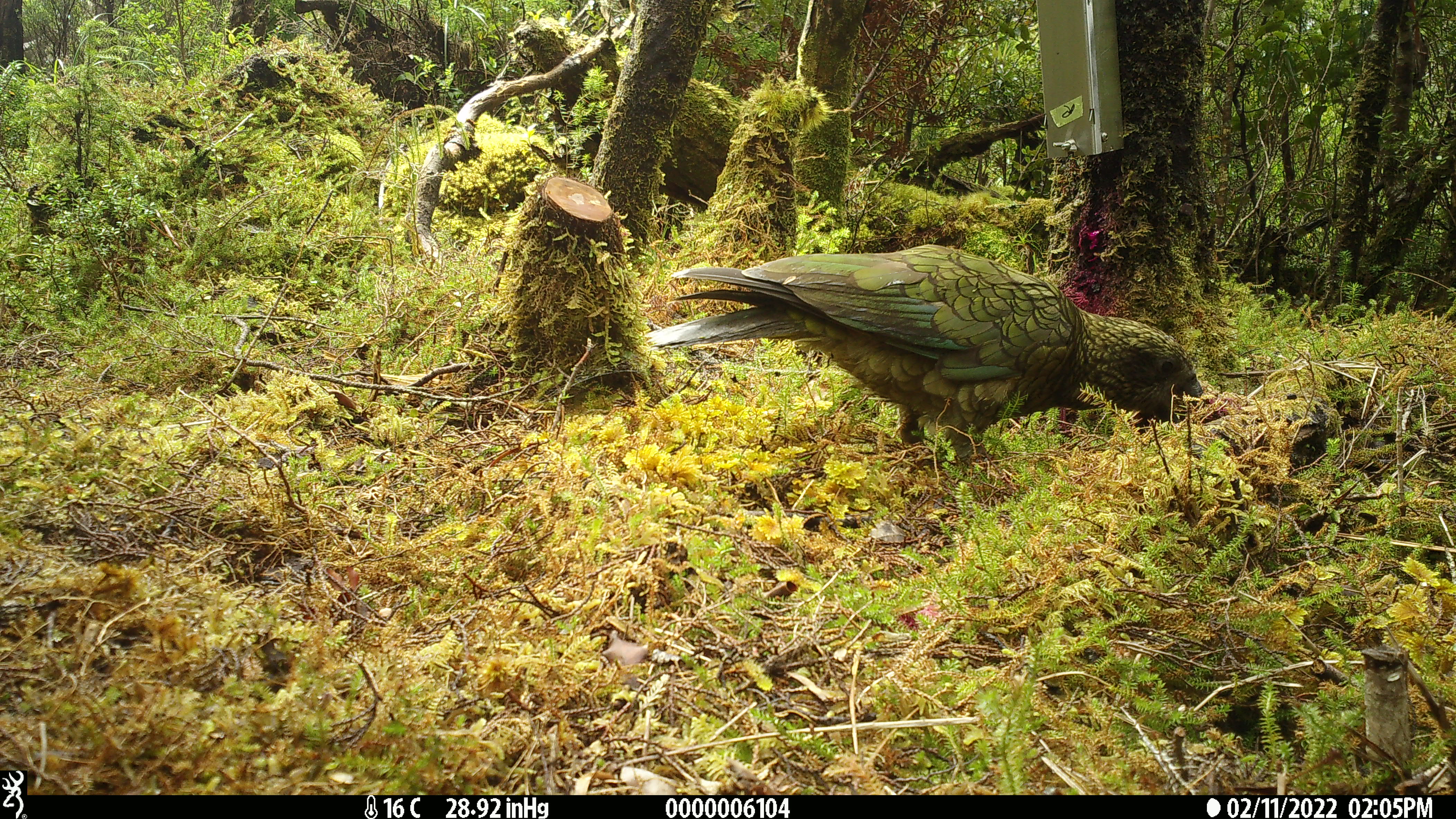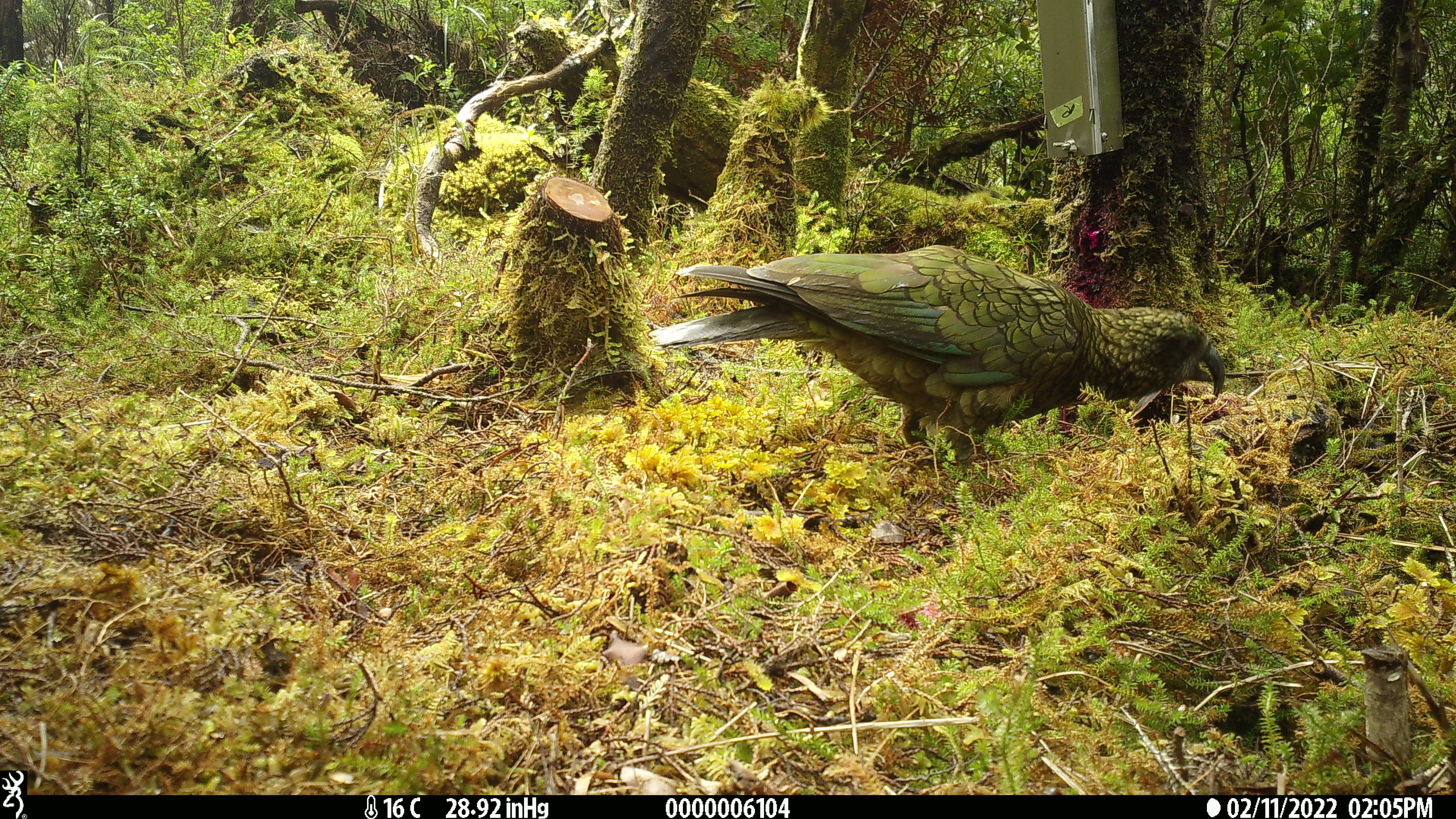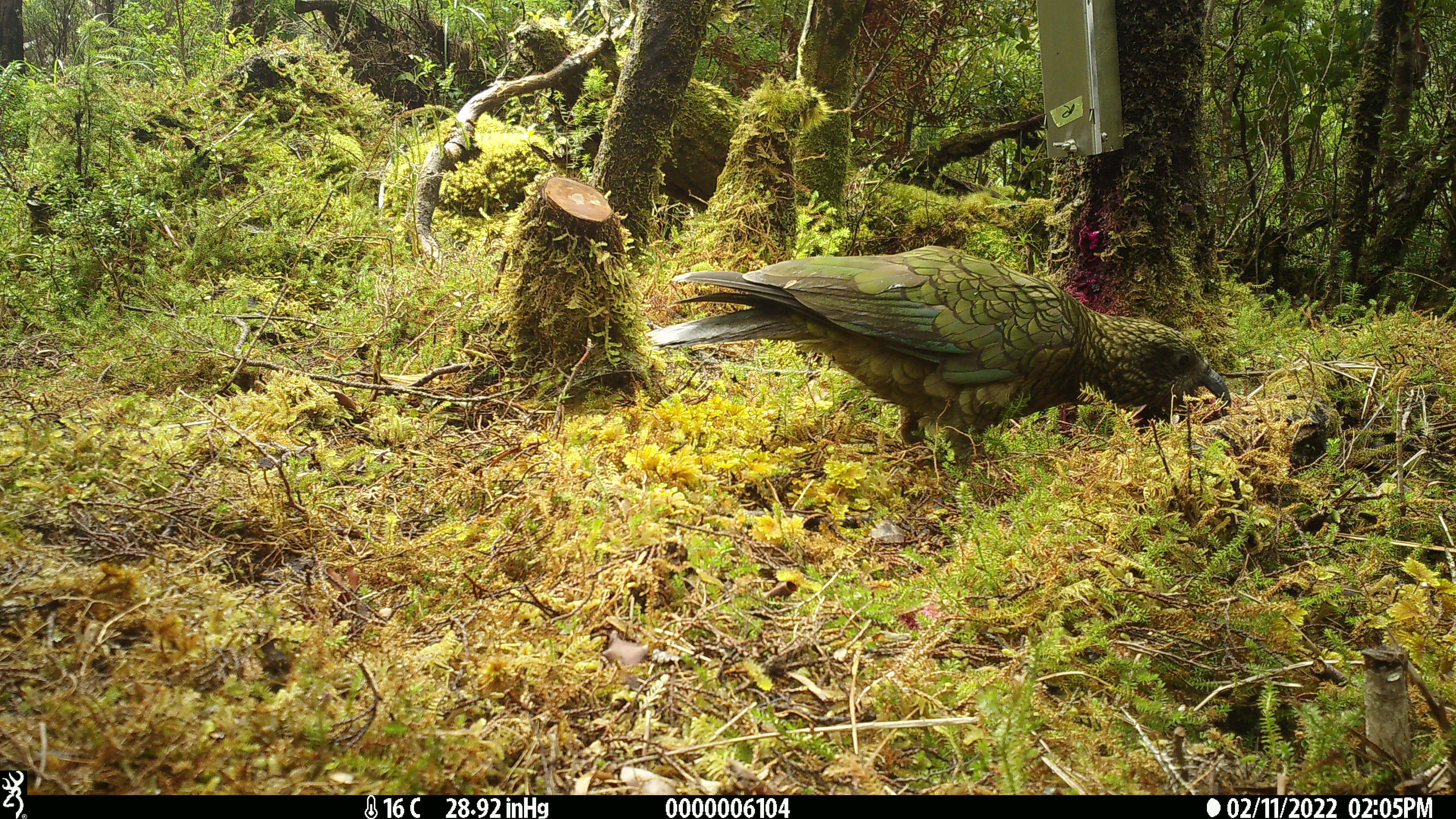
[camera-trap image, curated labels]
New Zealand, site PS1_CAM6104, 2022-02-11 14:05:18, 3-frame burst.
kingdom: Animalia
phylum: Chordata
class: Aves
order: Psittaciformes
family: Strigopidae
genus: Nestor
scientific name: Nestor notabilis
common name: kea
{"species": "kea (Nestor notabilis)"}